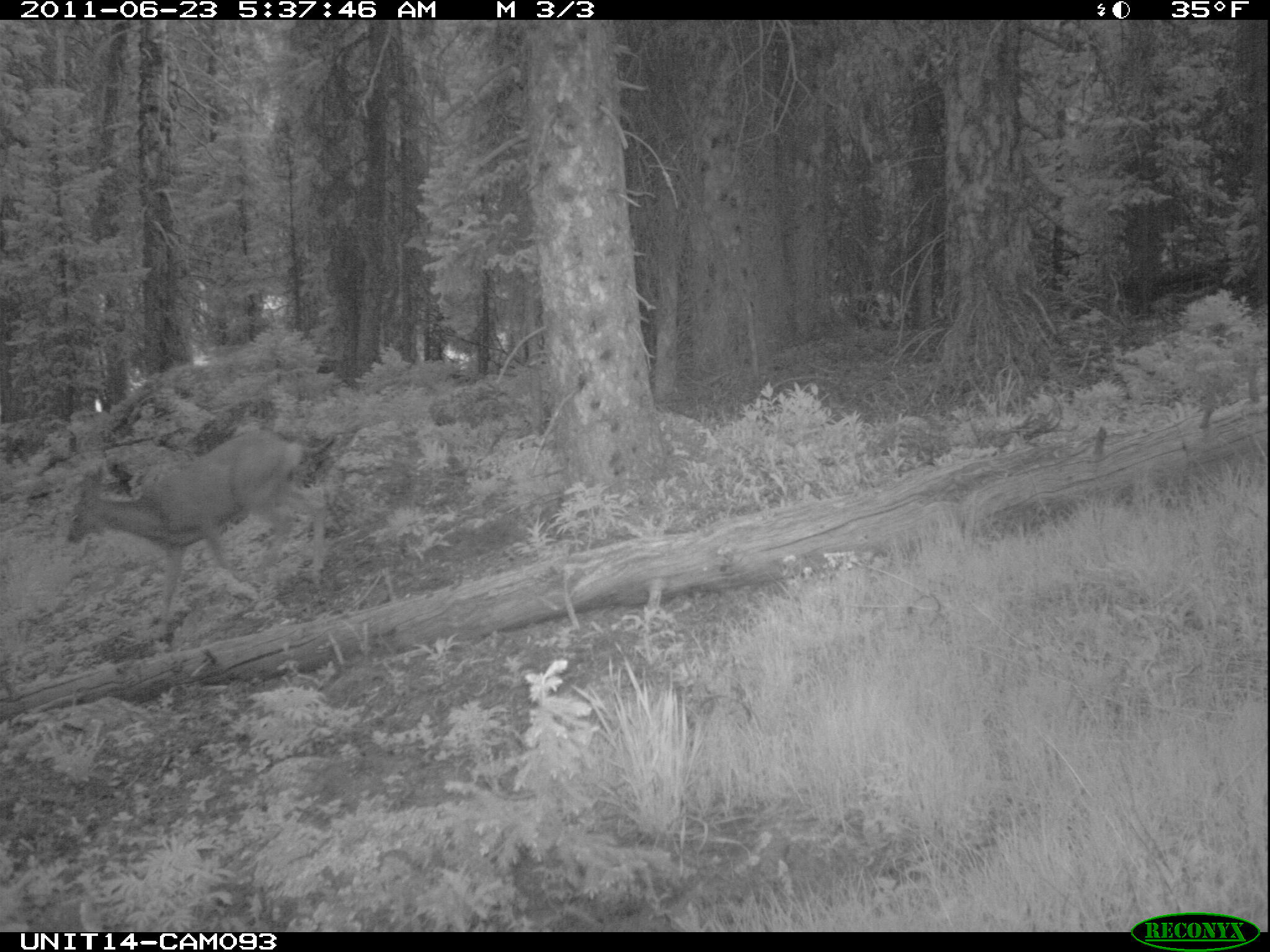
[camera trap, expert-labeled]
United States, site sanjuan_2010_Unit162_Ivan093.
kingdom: Animalia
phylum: Chordata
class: Mammalia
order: Artiodactyla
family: Cervidae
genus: Odocoileus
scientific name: Odocoileus hemionus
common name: mule deer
Odocoileus hemionus (mule deer).